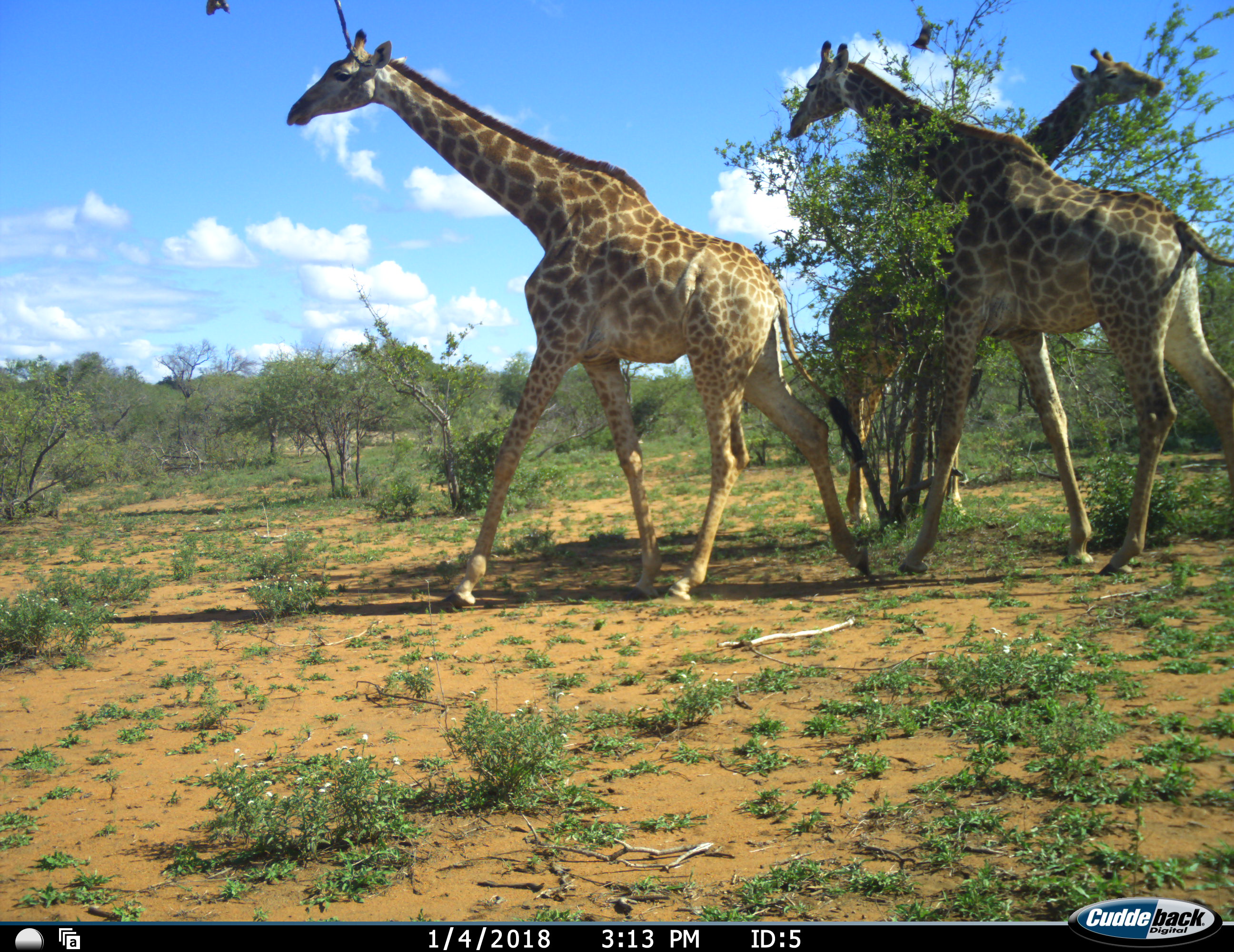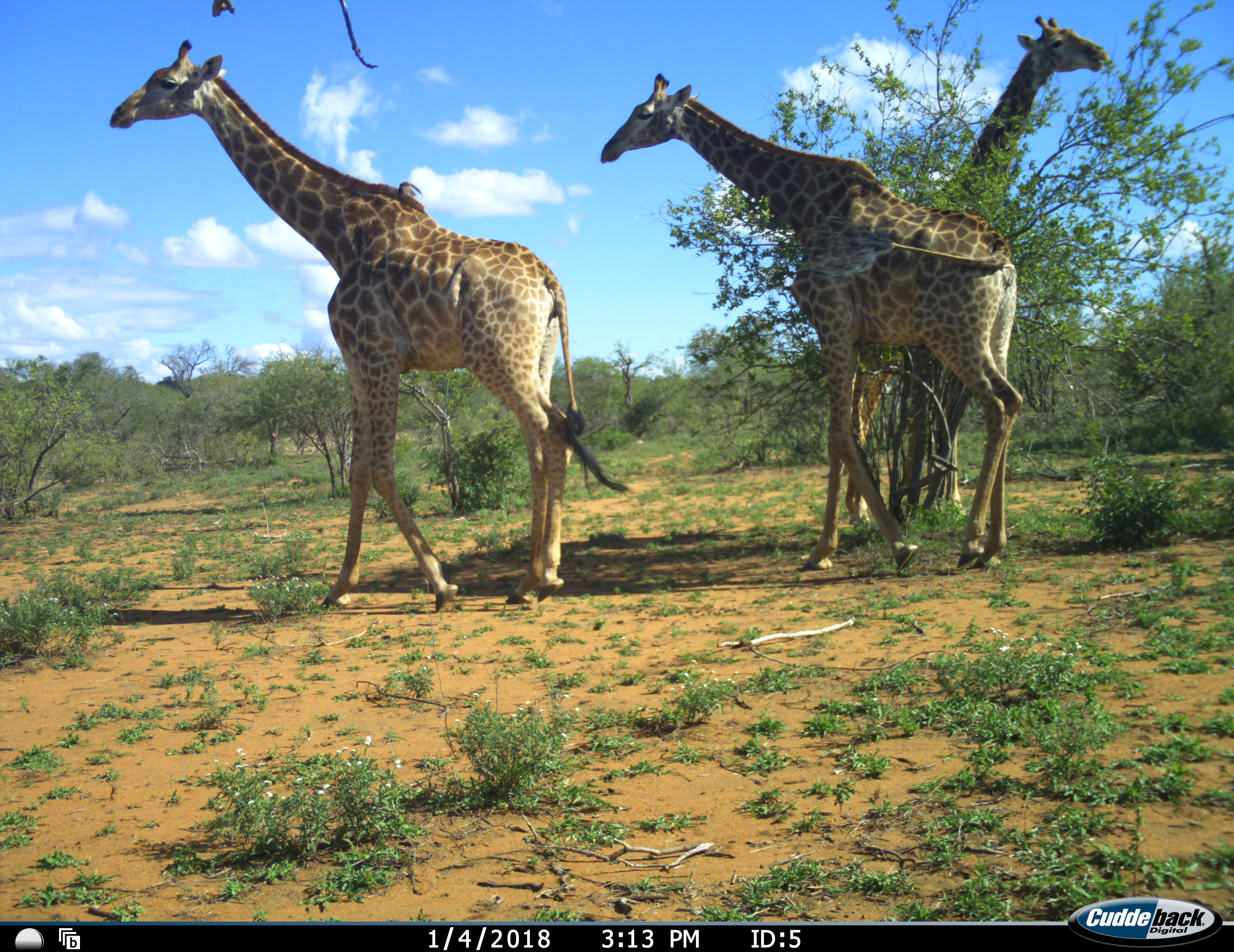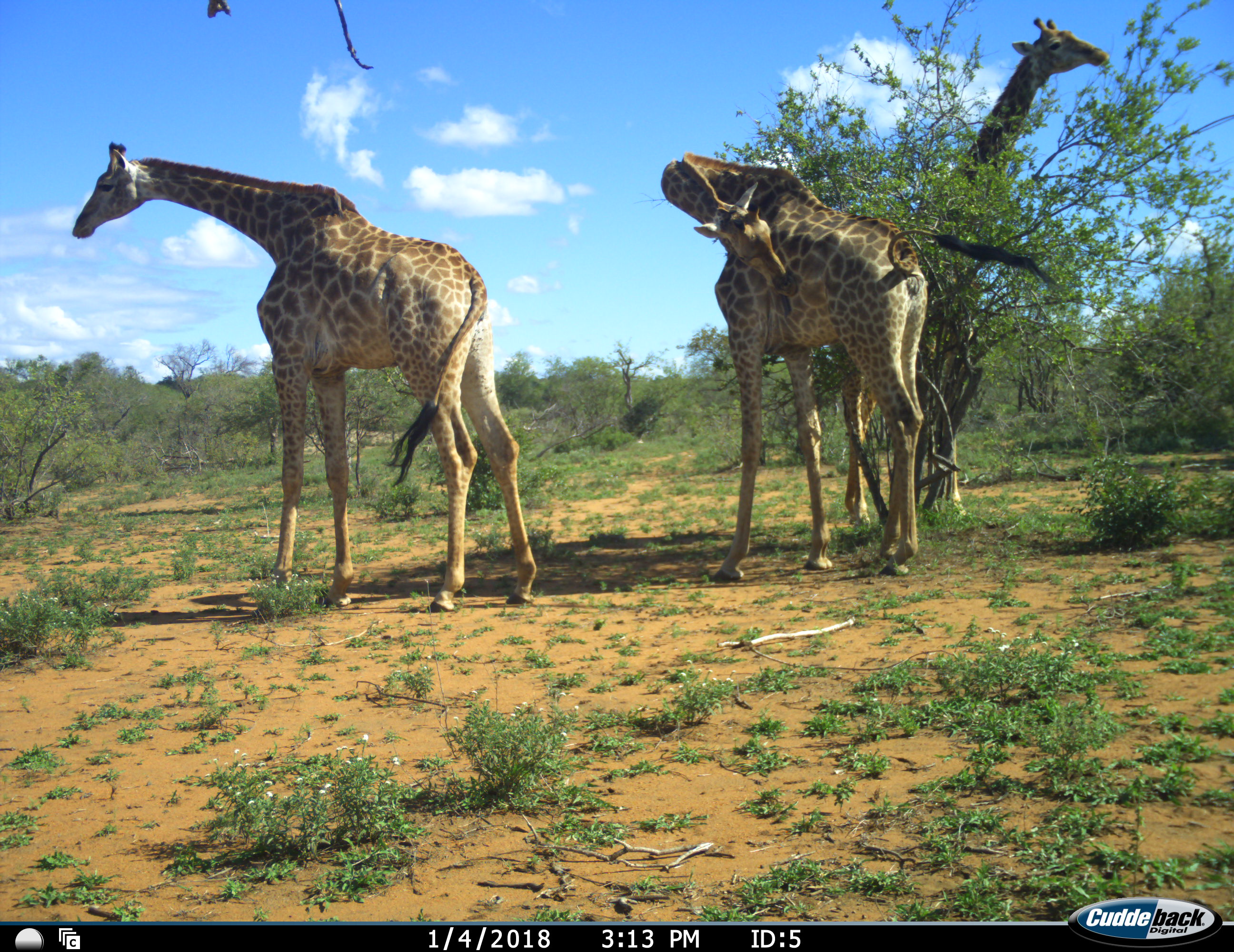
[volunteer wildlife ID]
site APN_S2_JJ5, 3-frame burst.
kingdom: Animalia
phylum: Chordata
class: Mammalia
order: Artiodactyla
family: Giraffidae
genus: Giraffa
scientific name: Giraffa camelopardalis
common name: giraffe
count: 3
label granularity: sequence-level